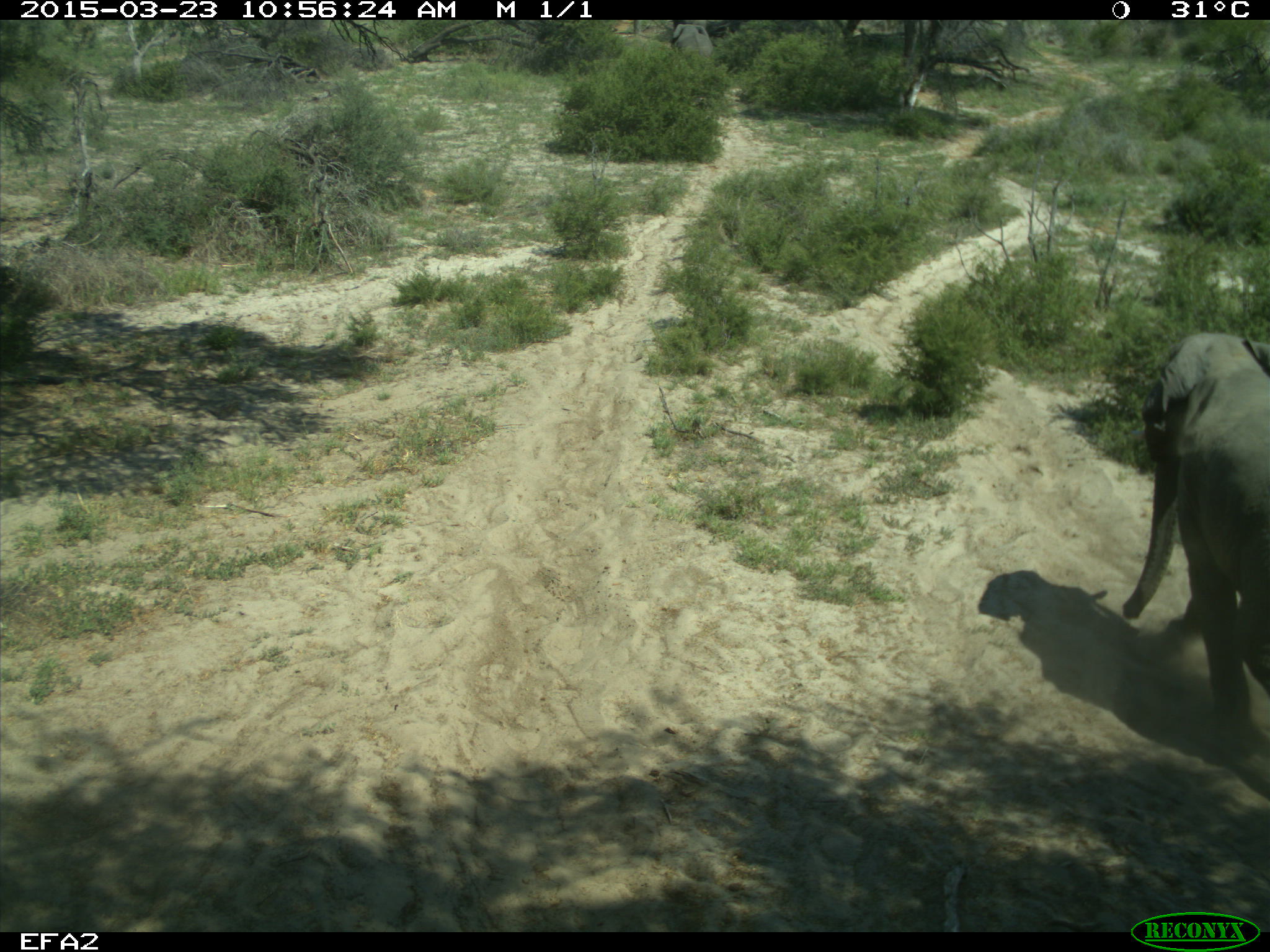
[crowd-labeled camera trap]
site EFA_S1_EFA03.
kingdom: Animalia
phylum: Chordata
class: Mammalia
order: Proboscidea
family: Elephantidae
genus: Loxodonta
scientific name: Loxodonta africana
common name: african bush elephant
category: elephant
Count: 1.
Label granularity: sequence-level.